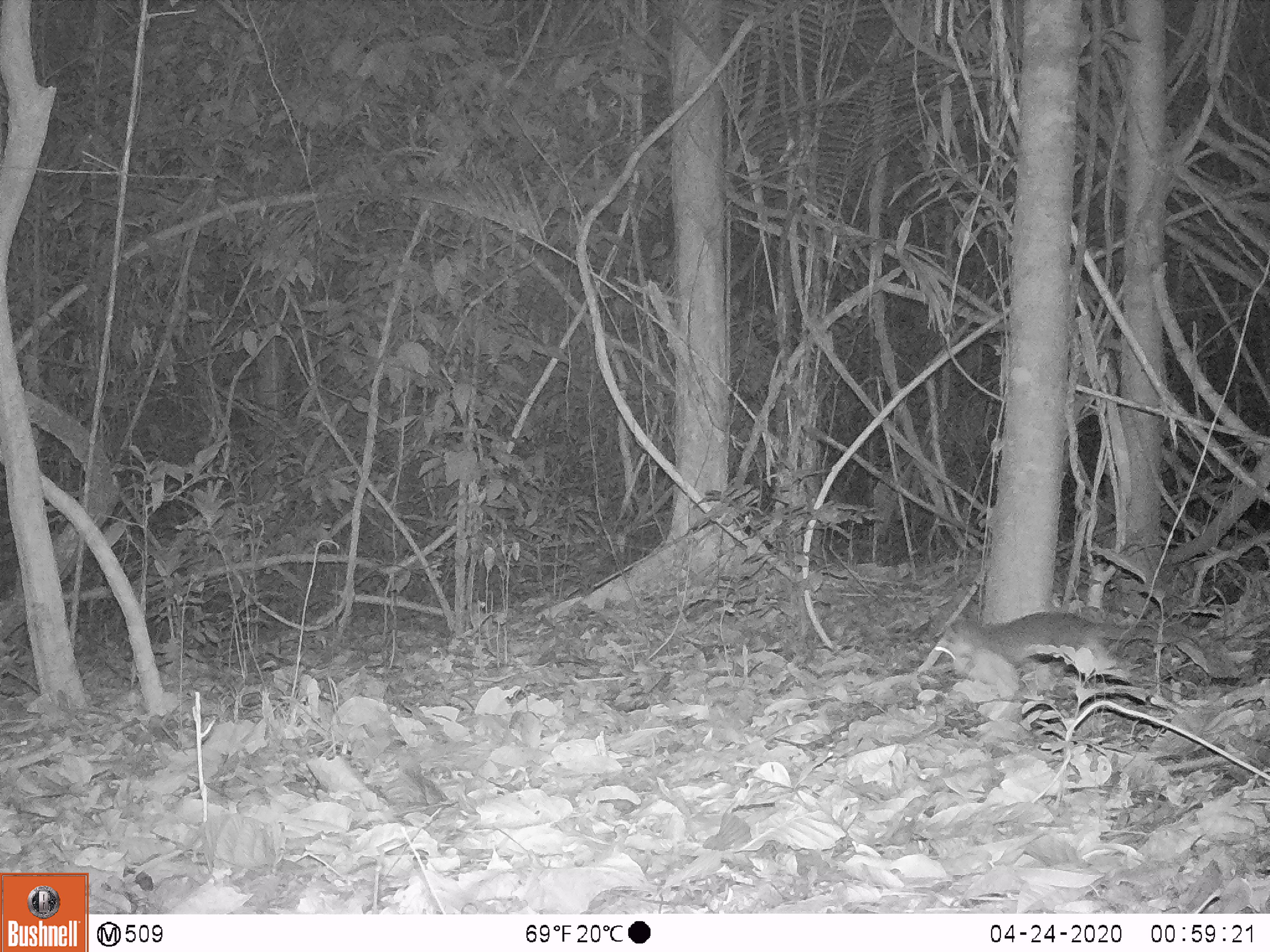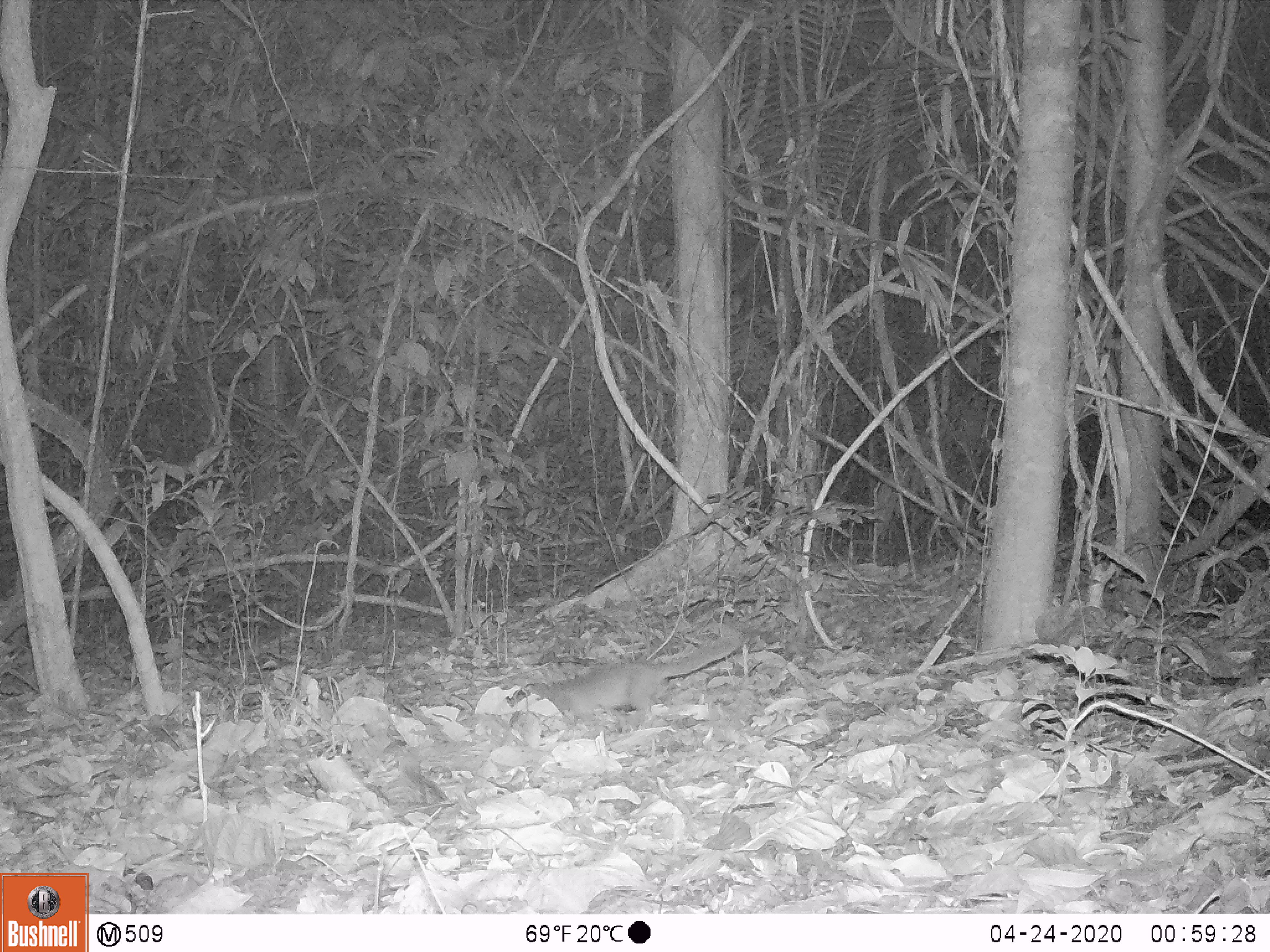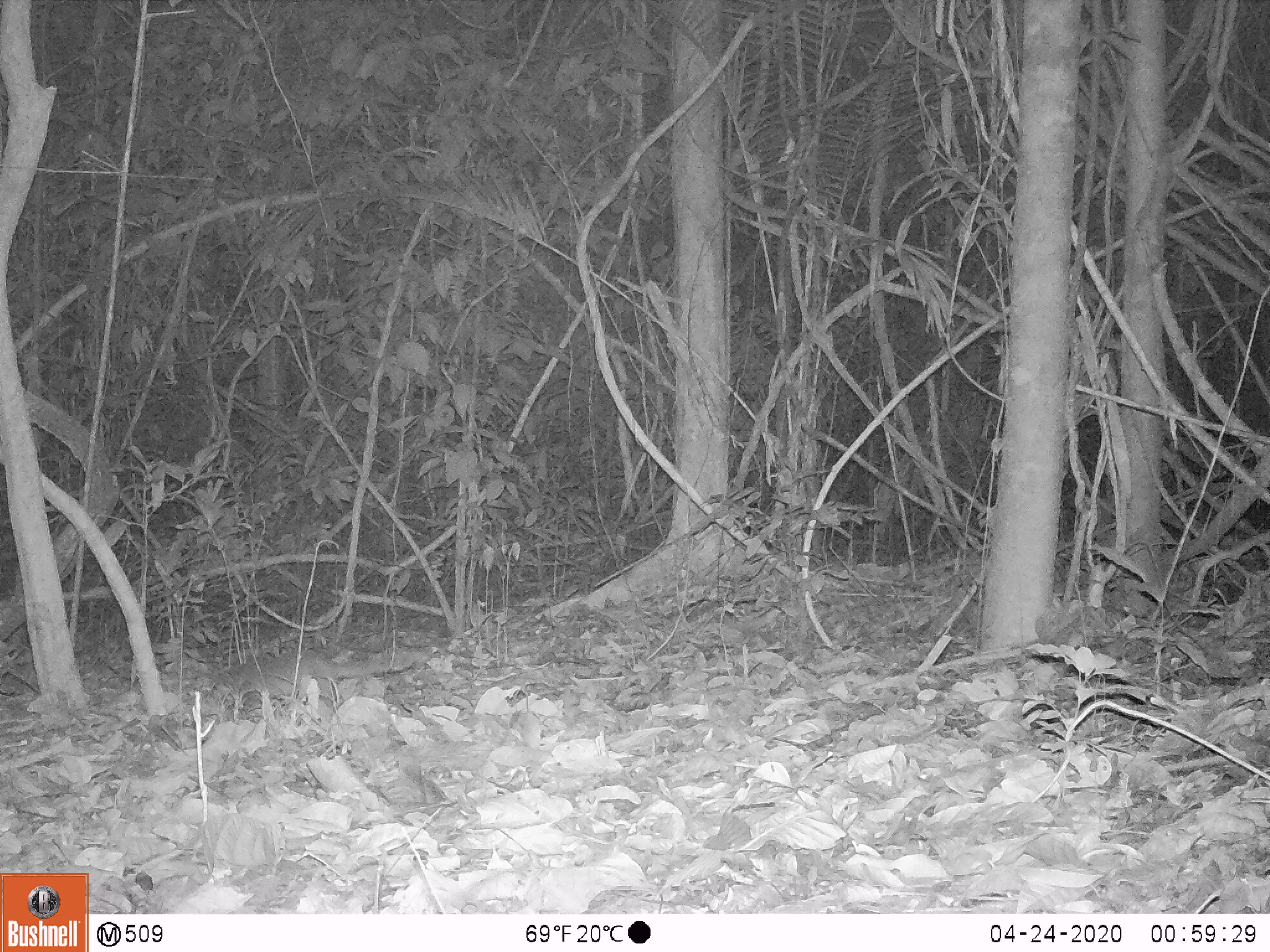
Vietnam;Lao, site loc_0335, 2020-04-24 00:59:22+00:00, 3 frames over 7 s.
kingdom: Animalia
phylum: Chordata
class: Mammalia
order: Carnivora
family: Mustelidae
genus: Melogale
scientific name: Melogale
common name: ferret badger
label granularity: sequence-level